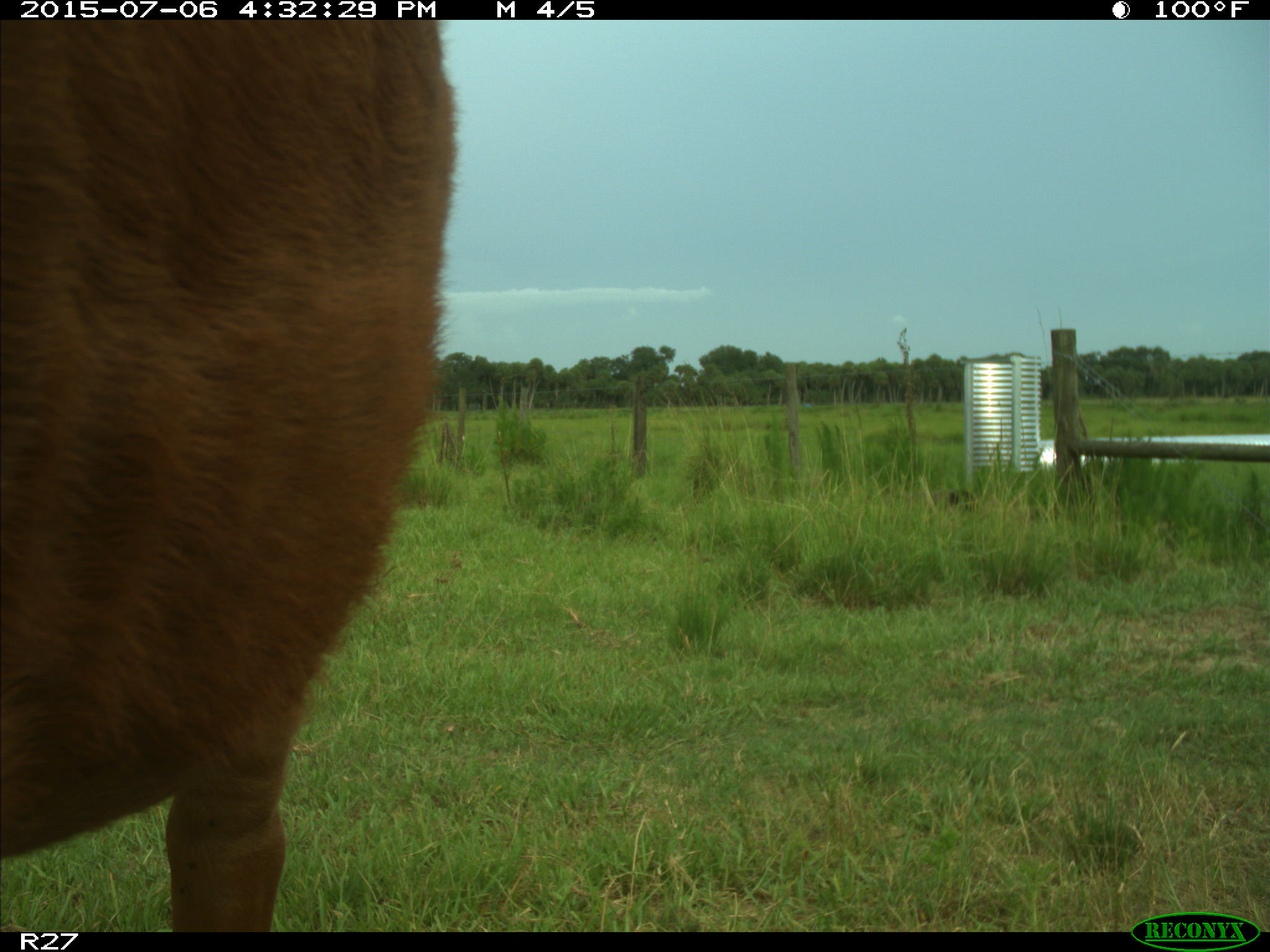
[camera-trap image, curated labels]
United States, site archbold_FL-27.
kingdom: Animalia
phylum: Chordata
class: Mammalia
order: Artiodactyla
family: Bovidae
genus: Bos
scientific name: Bos taurus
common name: domestic cow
Bos taurus (domestic cow).